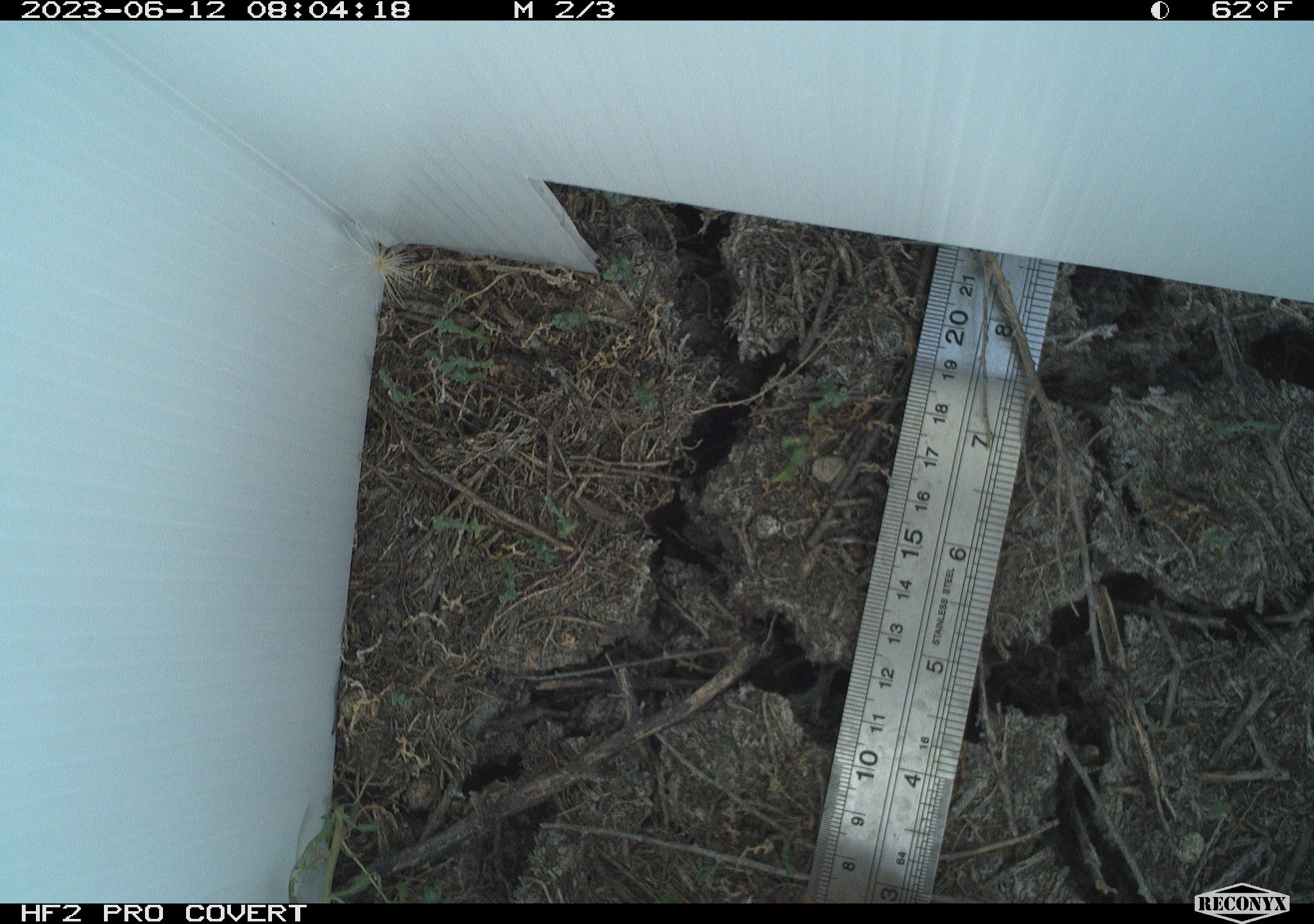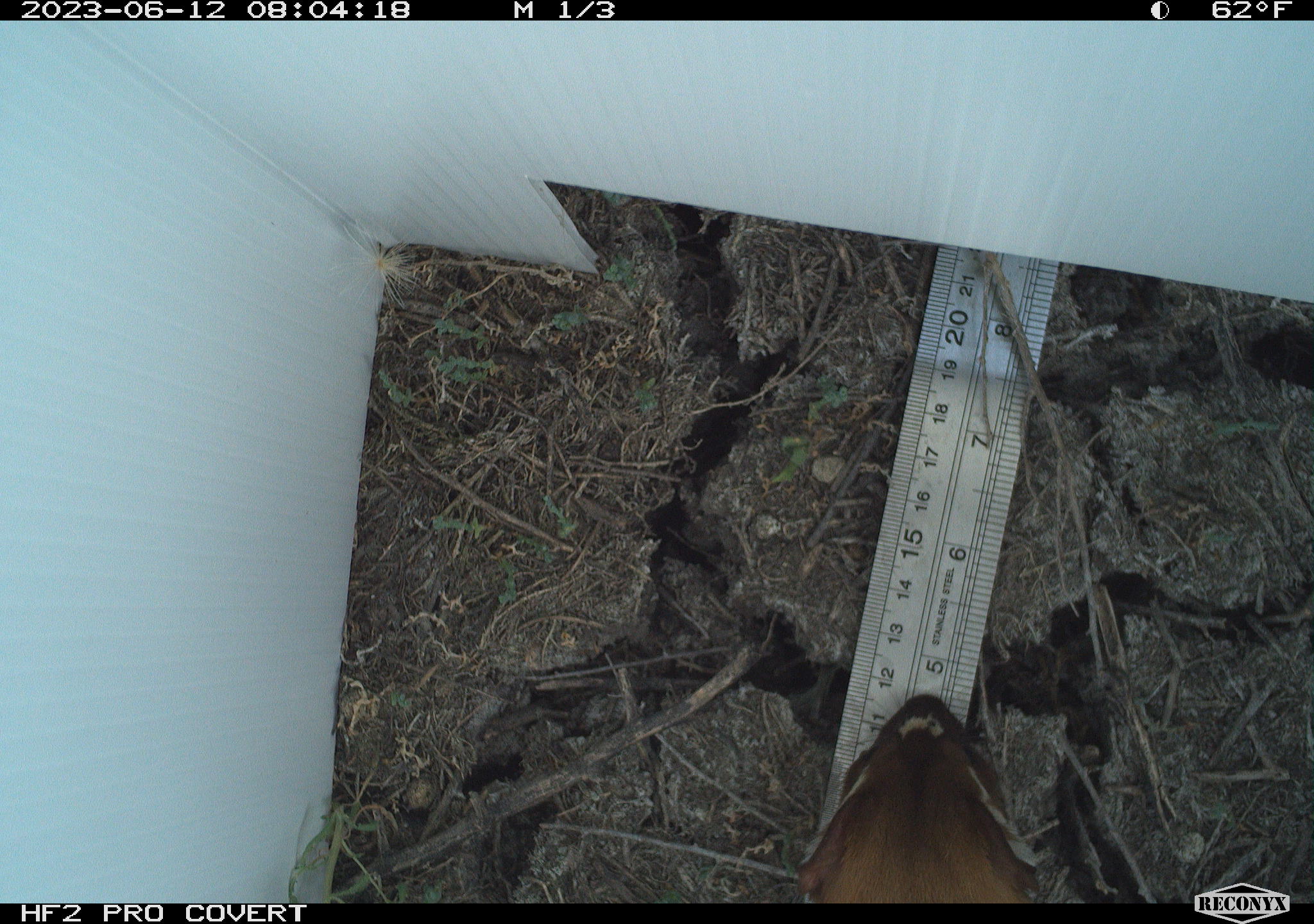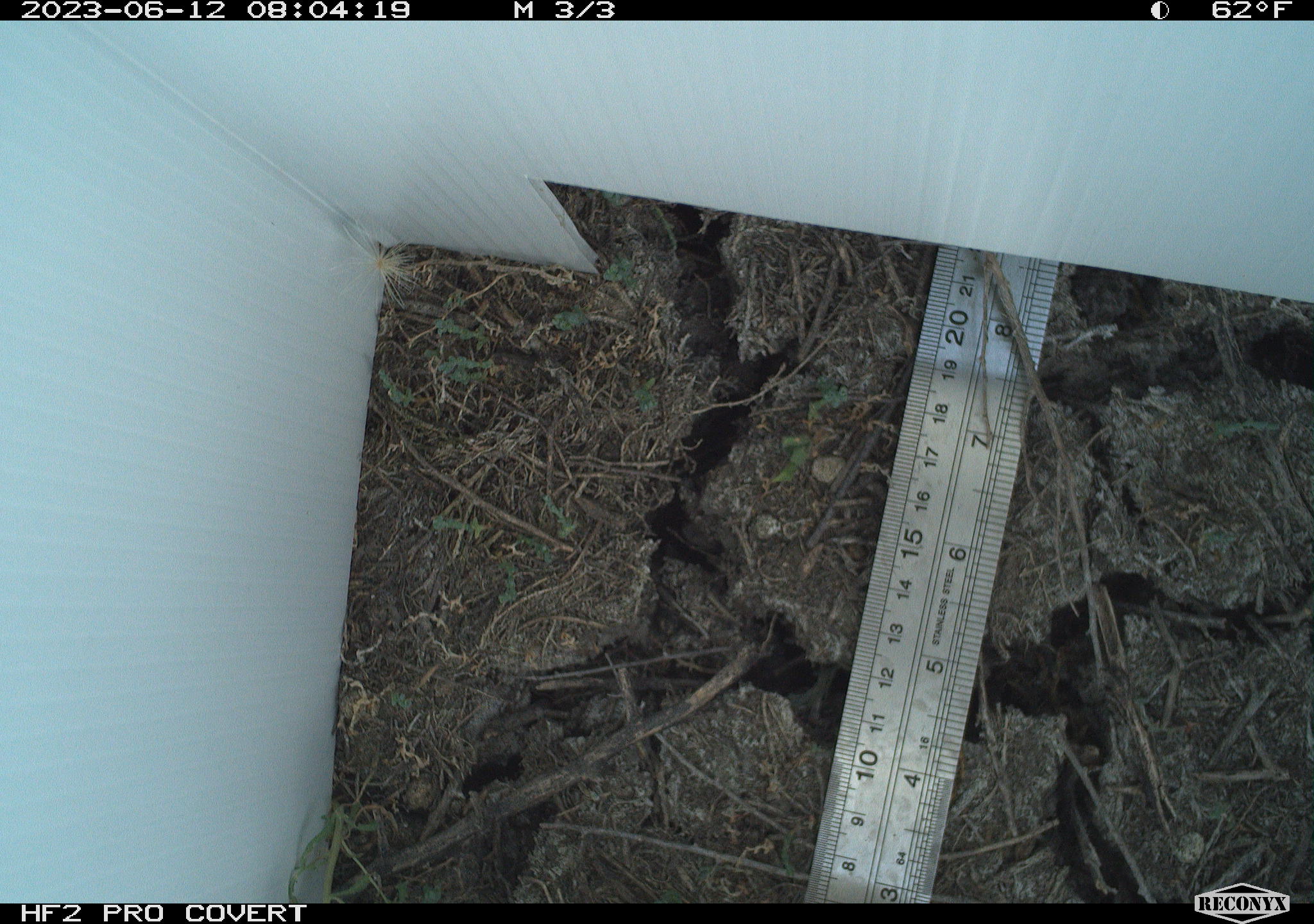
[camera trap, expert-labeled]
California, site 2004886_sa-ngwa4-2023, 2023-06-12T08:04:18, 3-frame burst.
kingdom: Animalia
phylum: Chordata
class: Mammalia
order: Carnivora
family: Mustelidae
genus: Neogale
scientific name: Neogale frenata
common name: long-tailed weasel